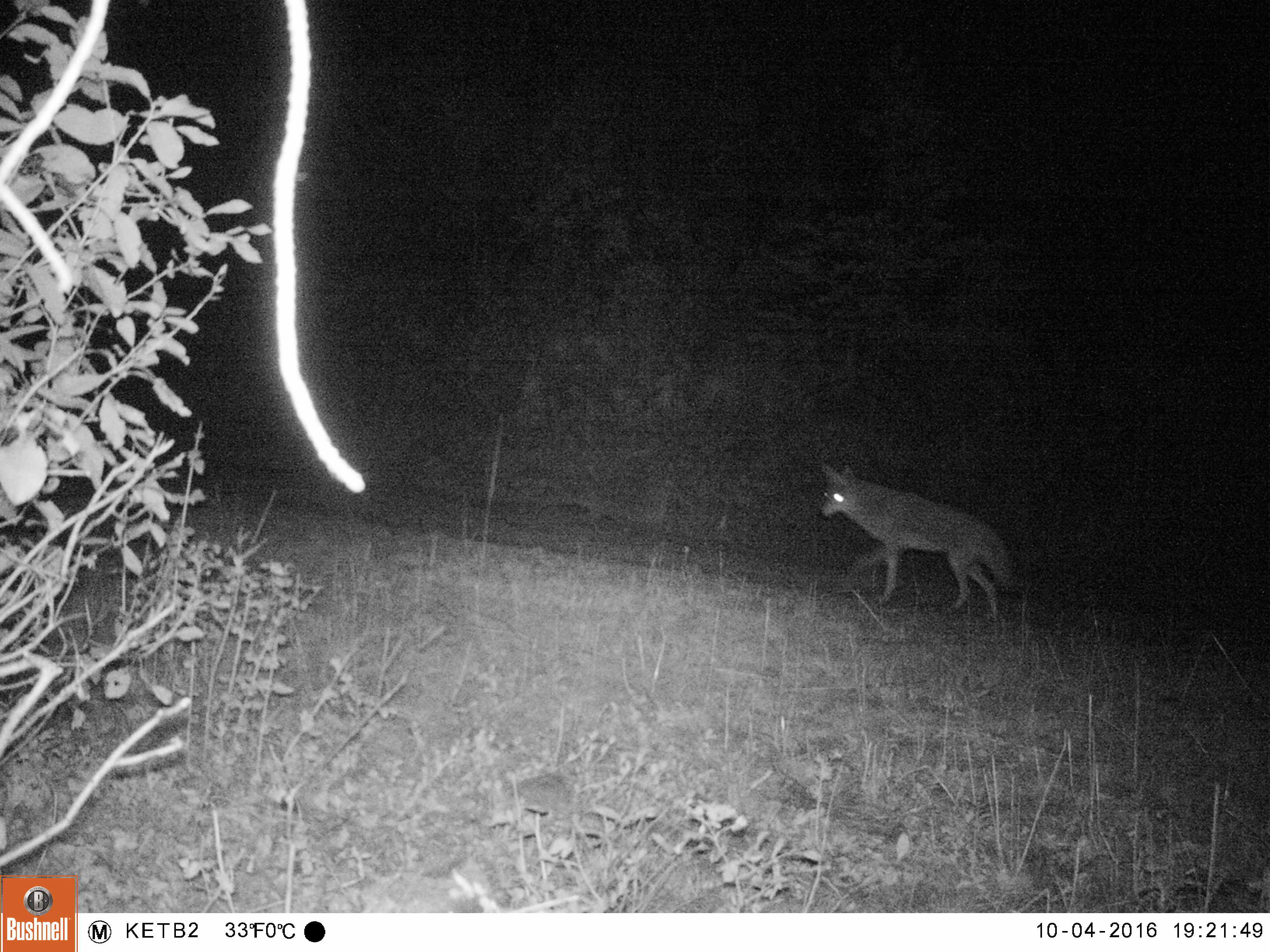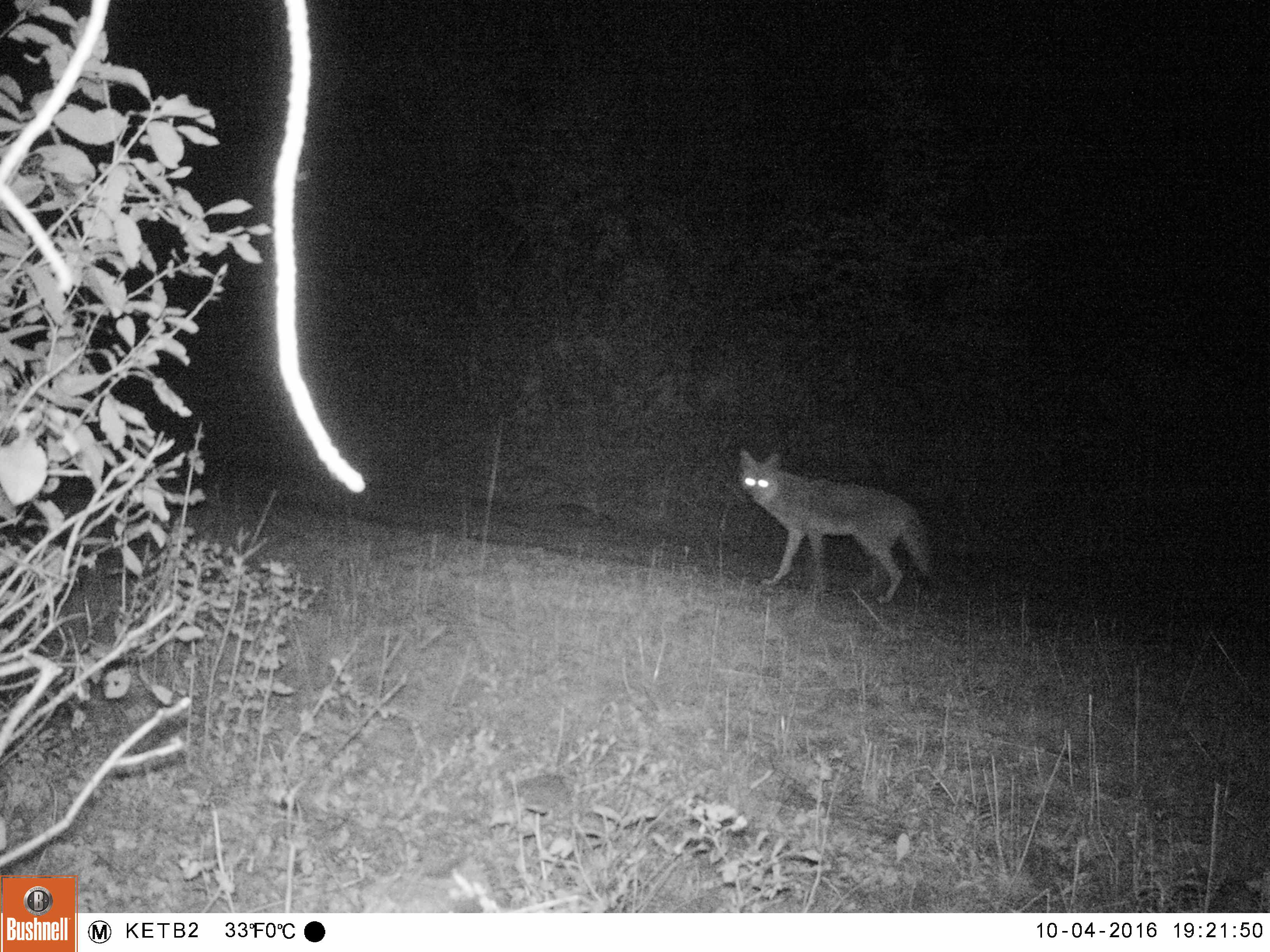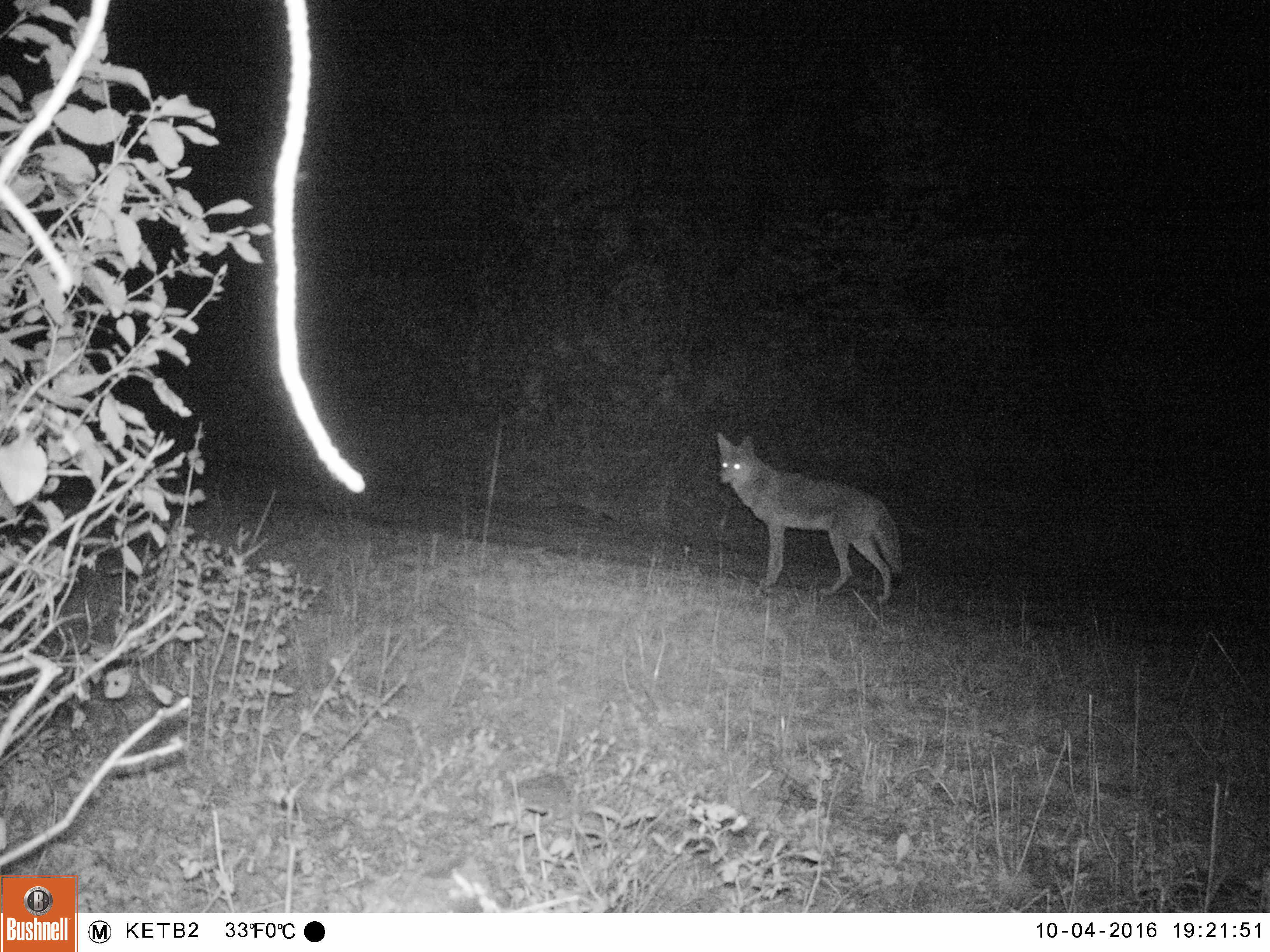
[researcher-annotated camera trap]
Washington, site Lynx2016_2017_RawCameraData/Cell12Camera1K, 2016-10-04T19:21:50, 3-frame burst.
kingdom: Animalia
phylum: Chordata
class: Mammalia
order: Carnivora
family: Canidae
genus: Canis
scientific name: Canis latrans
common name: coyote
Canis latrans (coyote). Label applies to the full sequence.